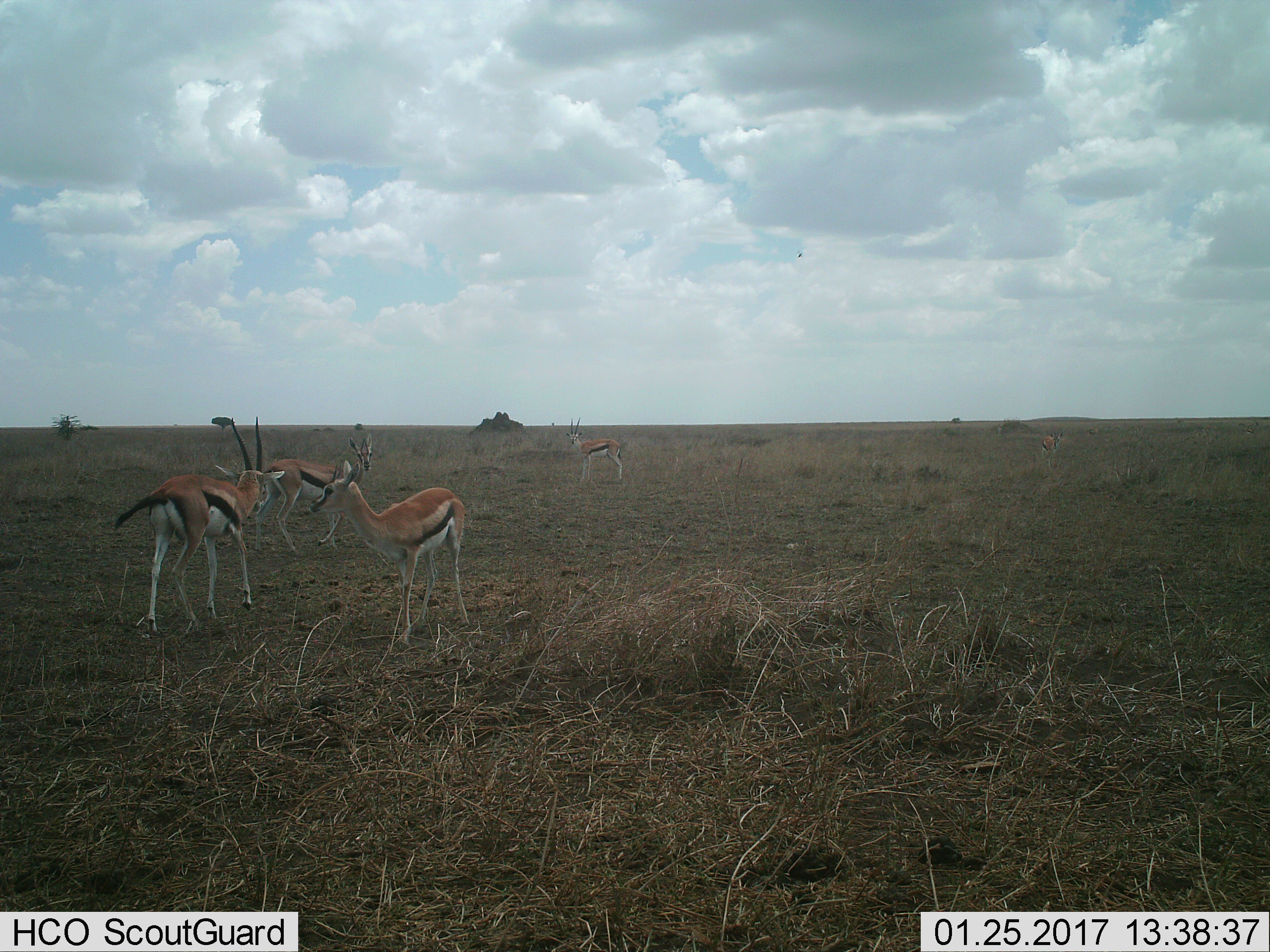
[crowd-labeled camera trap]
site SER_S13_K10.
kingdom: Animalia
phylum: Chordata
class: Mammalia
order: Artiodactyla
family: Bovidae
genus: Eudorcas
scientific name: Eudorcas thomsonii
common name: thomson's gazelle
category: gazellethomsons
Gazellethomsons (thomson's gazelle) (Eudorcas thomsonii), count 4. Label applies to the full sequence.